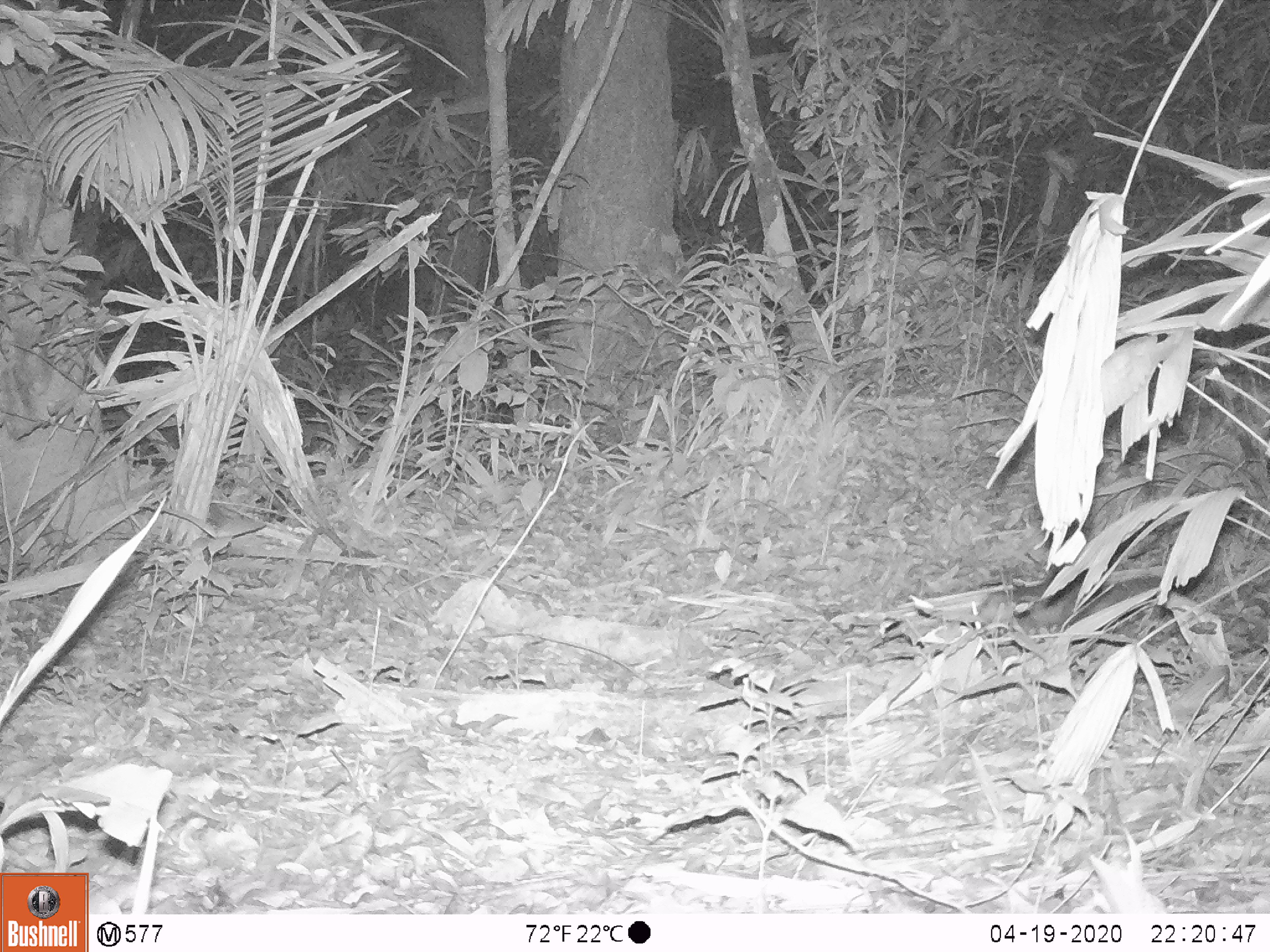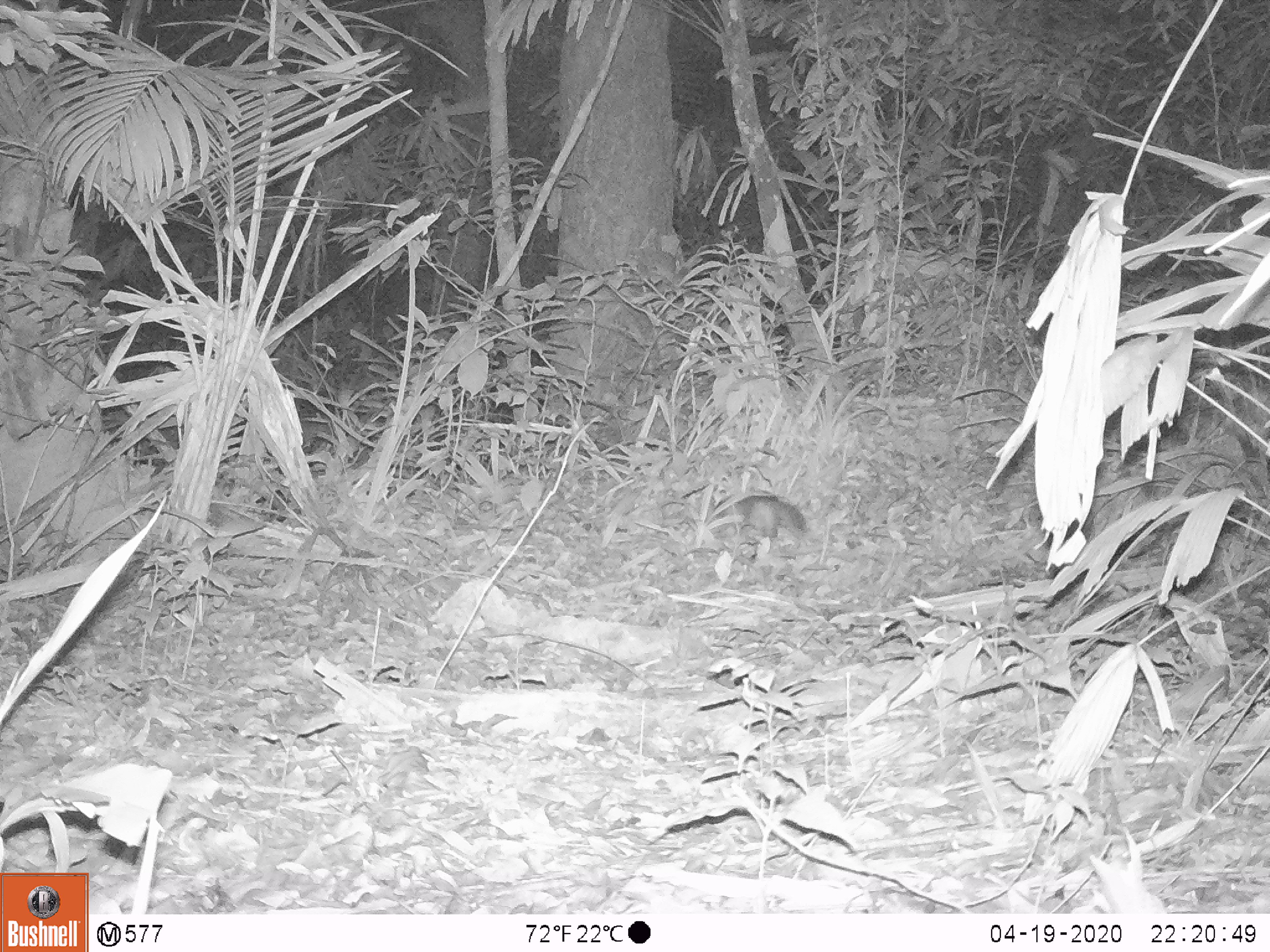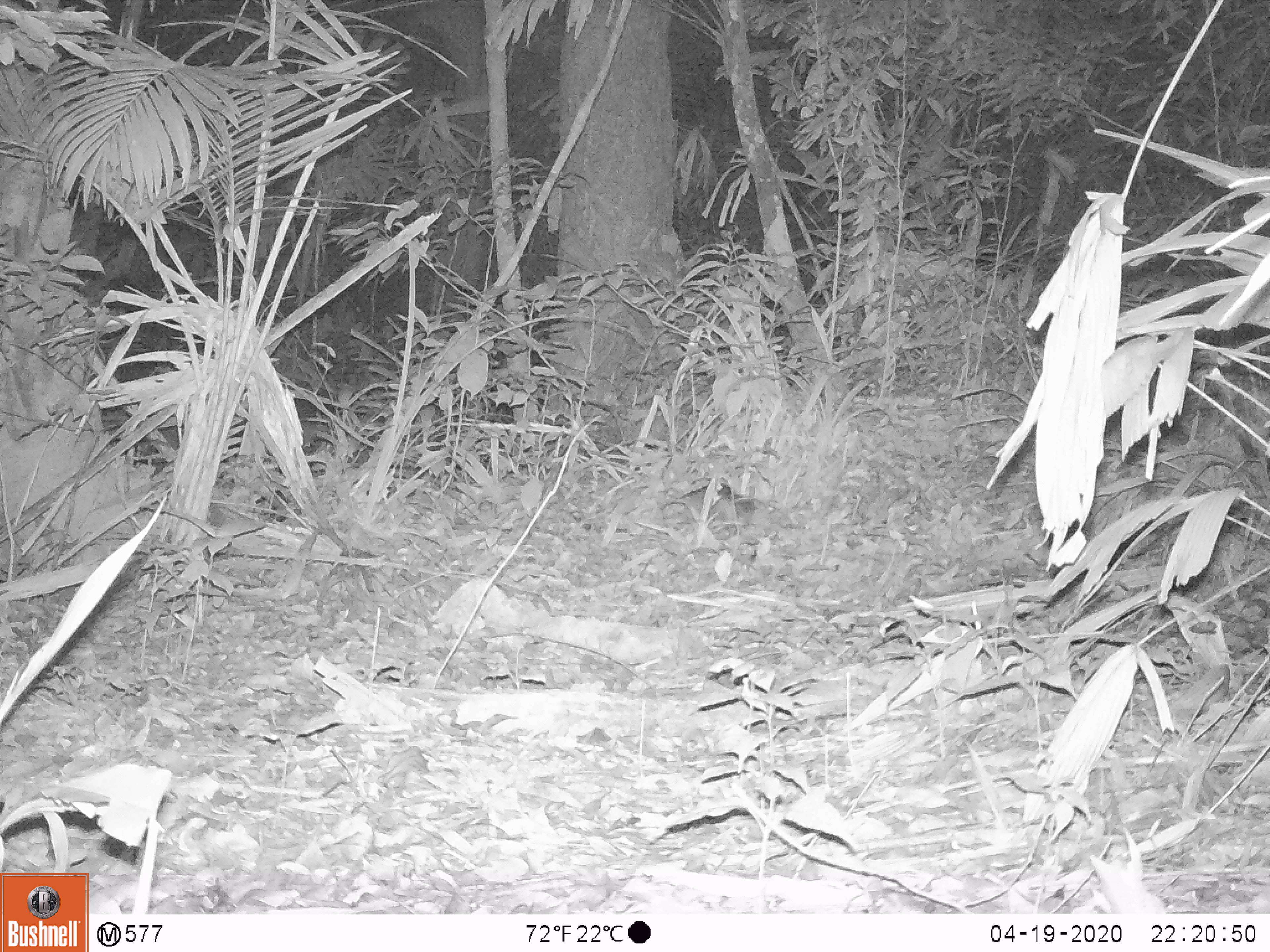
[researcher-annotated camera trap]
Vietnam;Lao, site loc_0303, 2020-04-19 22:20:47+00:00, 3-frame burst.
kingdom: Animalia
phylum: Chordata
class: Mammalia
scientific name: Mammalia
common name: mammal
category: unidentified small mammal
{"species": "unidentified small mammal (mammal) (Mammalia)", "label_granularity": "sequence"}